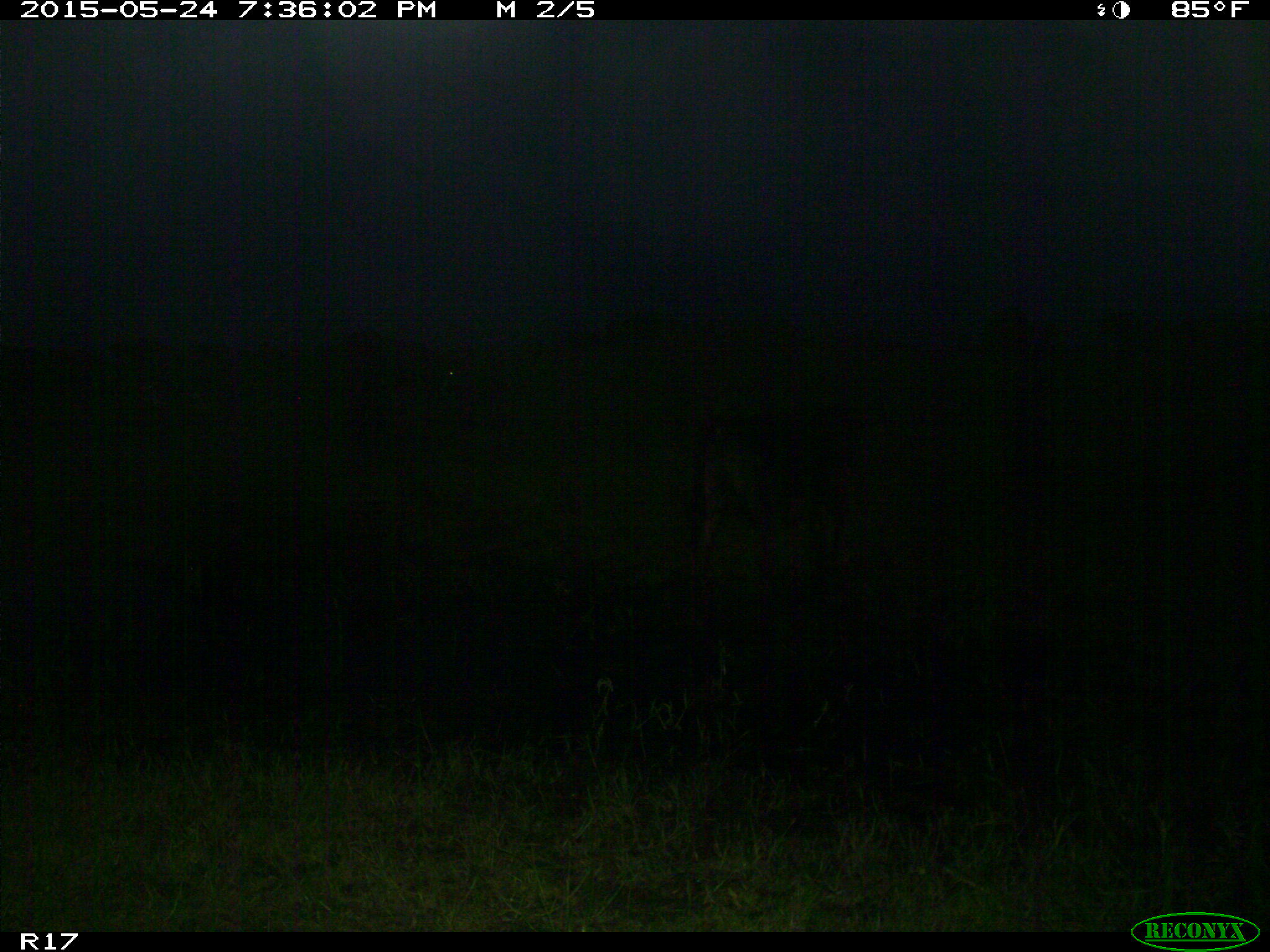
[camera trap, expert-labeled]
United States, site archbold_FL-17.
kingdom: Animalia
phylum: Chordata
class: Mammalia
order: Artiodactyla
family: Bovidae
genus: Bos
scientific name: Bos taurus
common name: domestic cow